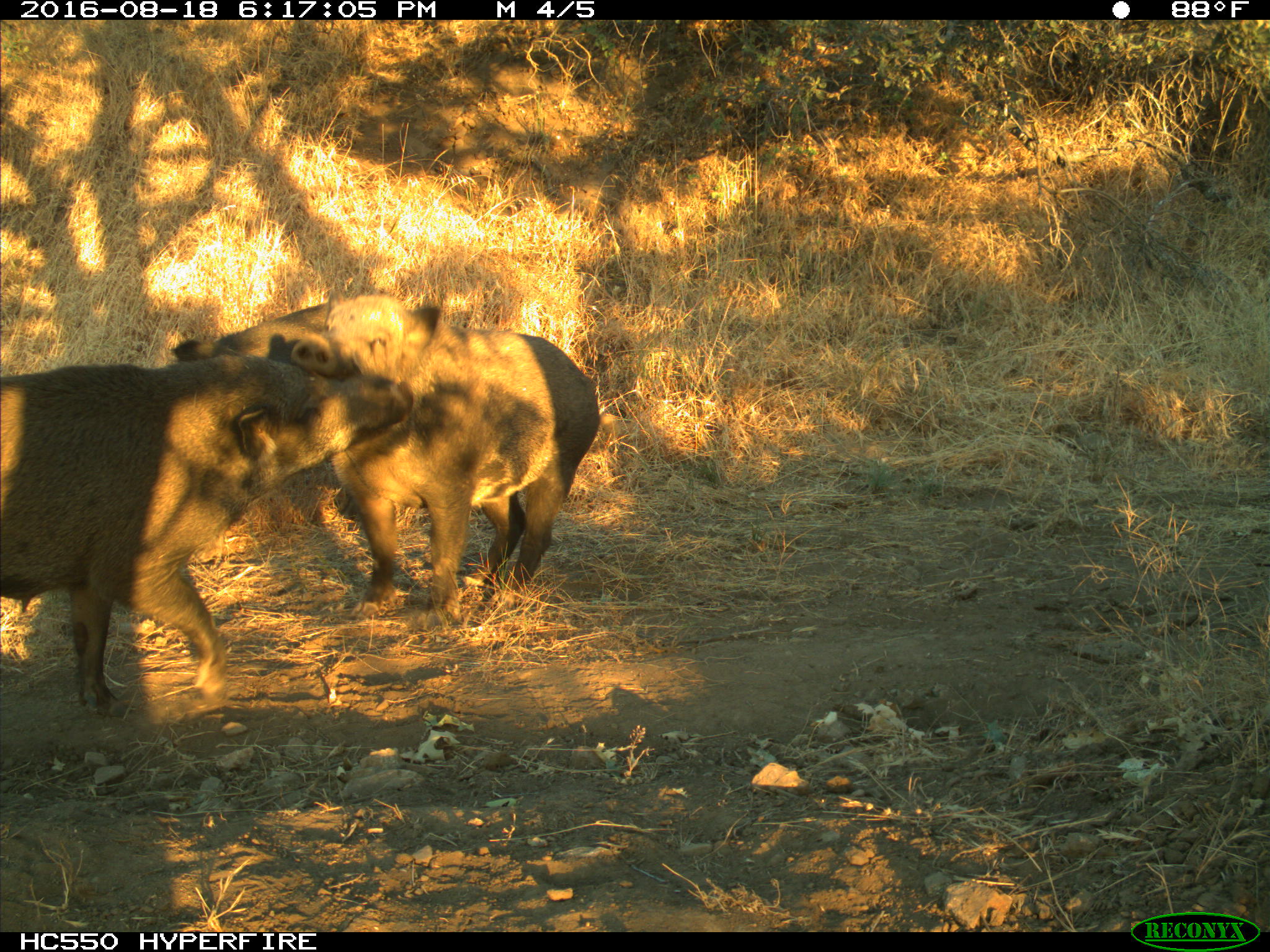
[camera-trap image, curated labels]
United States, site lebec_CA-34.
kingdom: Animalia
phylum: Chordata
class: Mammalia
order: Artiodactyla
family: Suidae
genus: Sus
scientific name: Sus scrofa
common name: wild boar